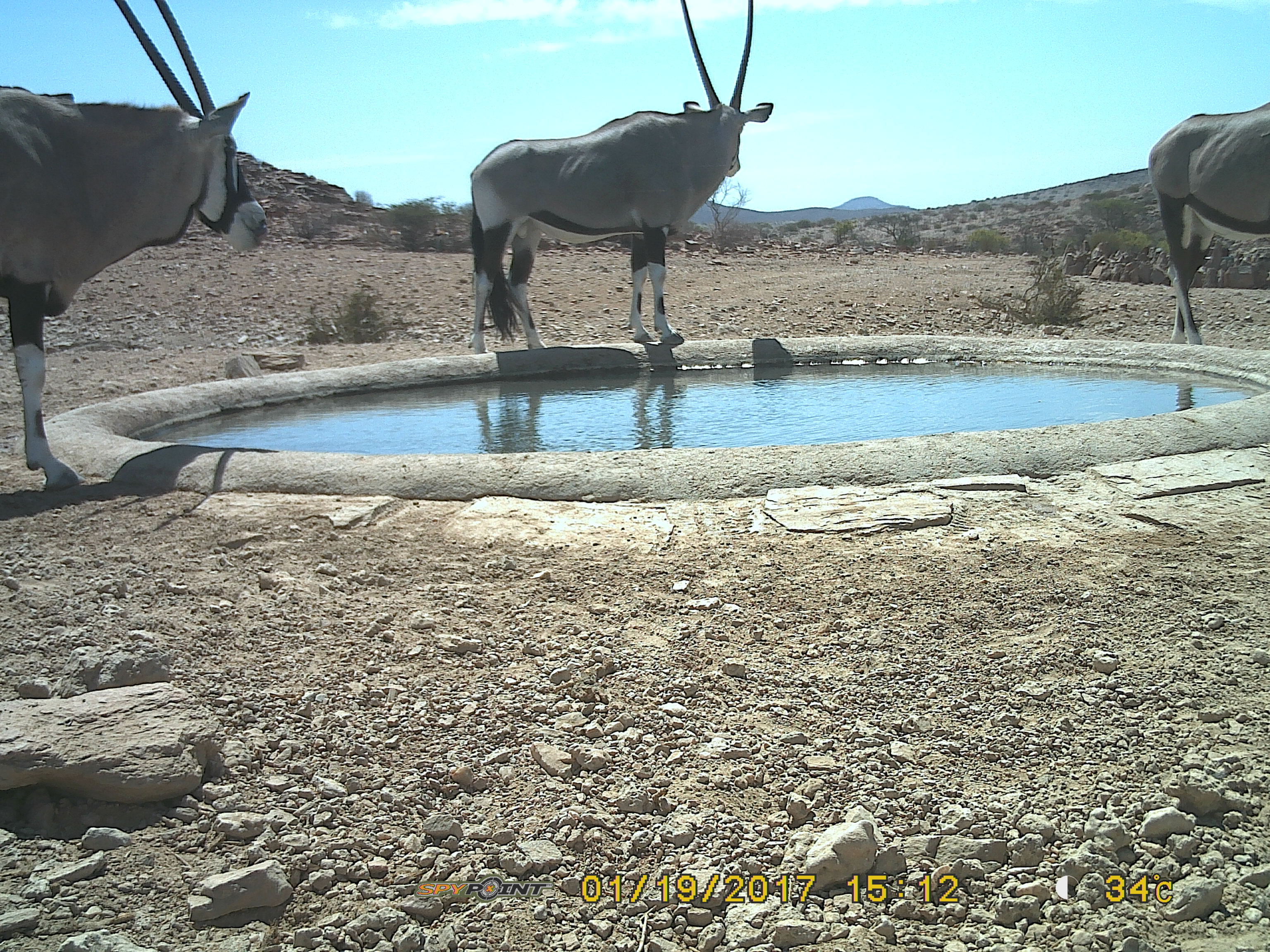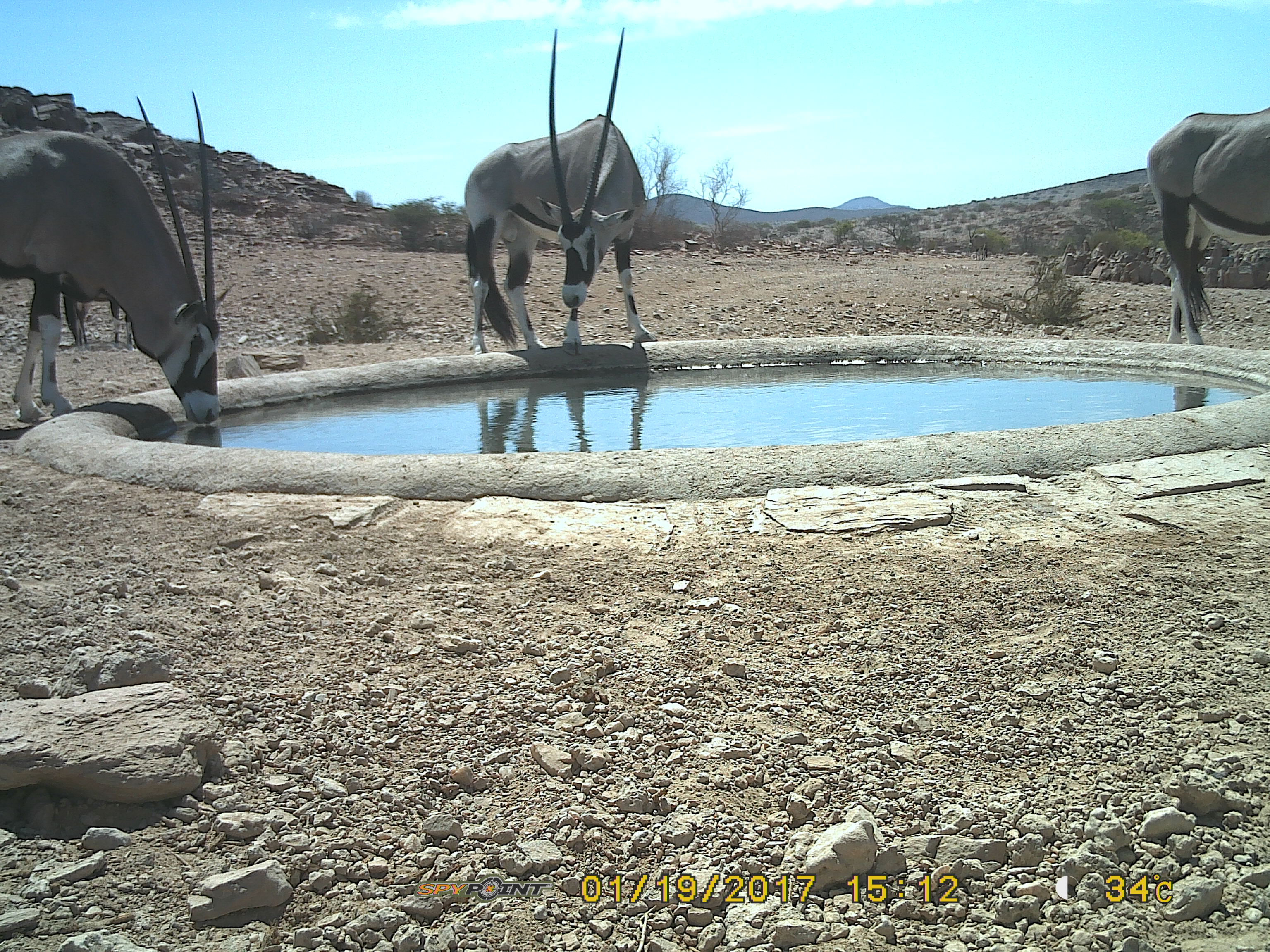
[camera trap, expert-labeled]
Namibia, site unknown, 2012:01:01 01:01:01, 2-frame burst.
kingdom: Animalia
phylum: Chordata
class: Mammalia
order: Artiodactyla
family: Bovidae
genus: Oryx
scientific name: Oryx gazella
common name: gemsbok